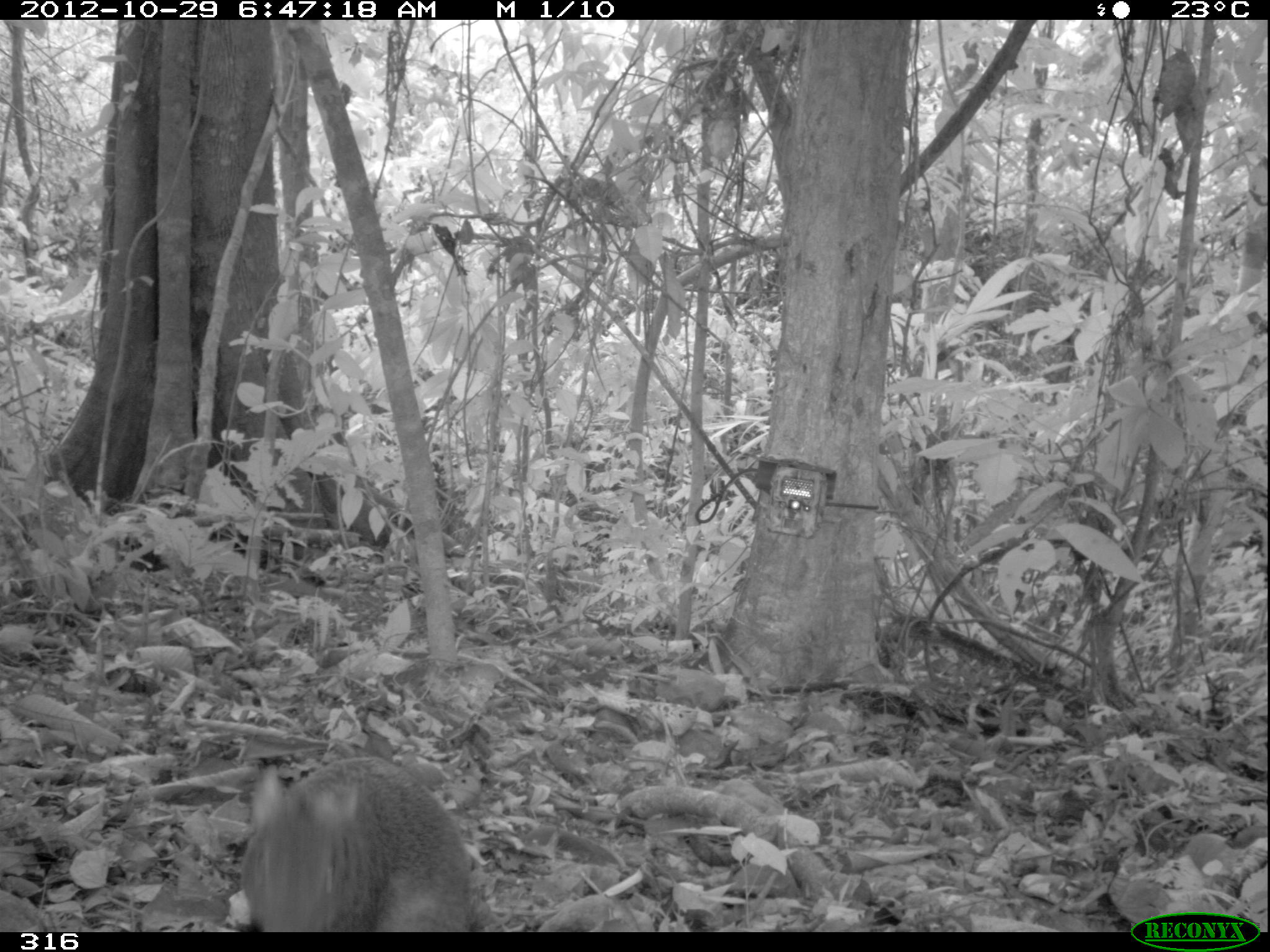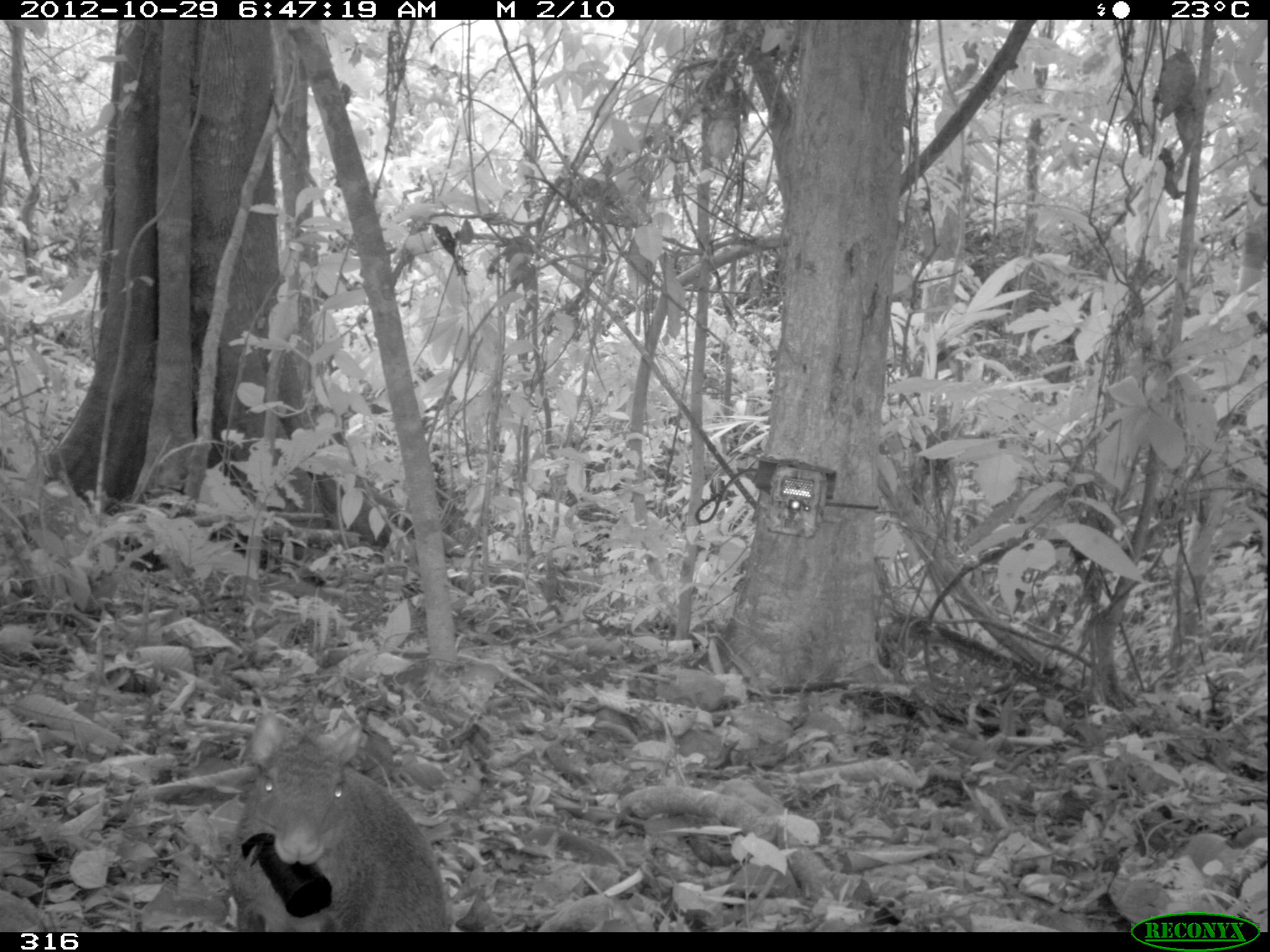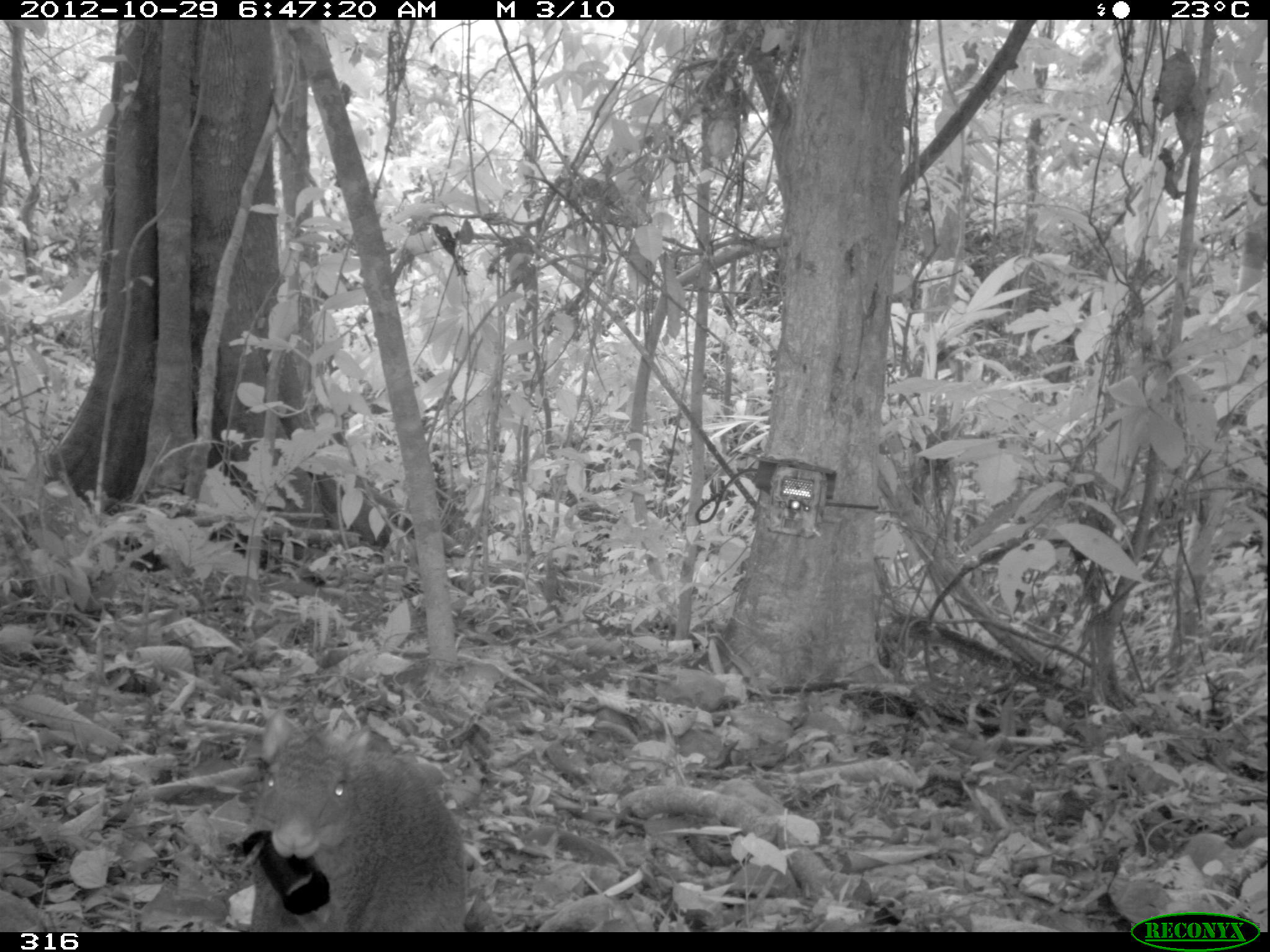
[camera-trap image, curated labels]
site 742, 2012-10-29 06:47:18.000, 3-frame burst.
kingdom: Animalia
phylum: Chordata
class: Mammalia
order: Rodentia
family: Dasyproctidae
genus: Dasyprocta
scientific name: Dasyprocta punctata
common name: central american agouti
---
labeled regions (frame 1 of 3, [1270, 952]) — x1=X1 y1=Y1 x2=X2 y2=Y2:
dasyprocta punctata: x1=240 y1=753 x2=475 y2=932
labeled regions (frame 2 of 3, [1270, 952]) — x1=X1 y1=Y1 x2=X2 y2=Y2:
dasyprocta punctata: x1=227 y1=712 x2=449 y2=929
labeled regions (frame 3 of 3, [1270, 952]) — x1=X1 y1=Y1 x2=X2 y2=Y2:
dasyprocta punctata: x1=243 y1=708 x2=466 y2=932